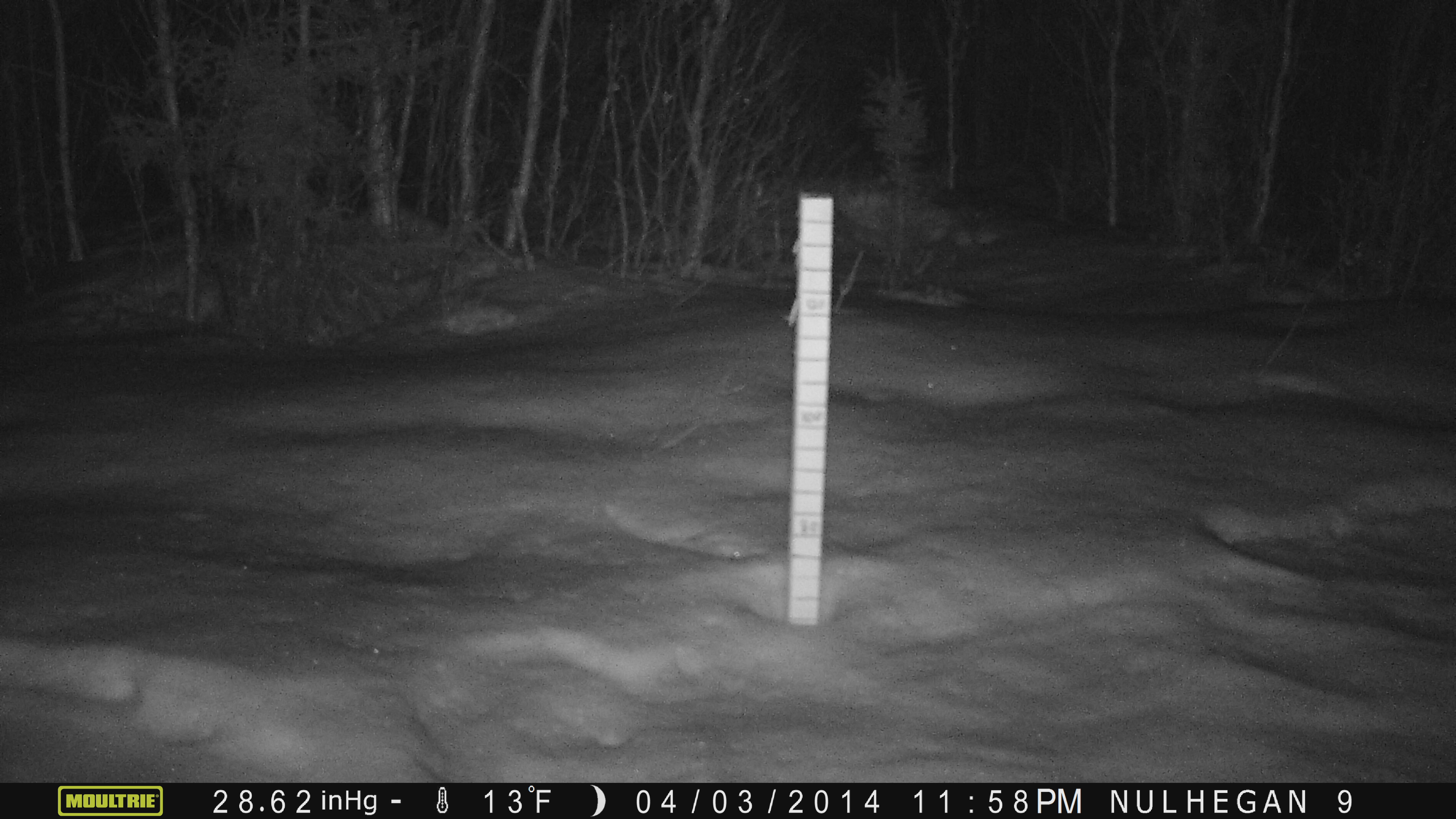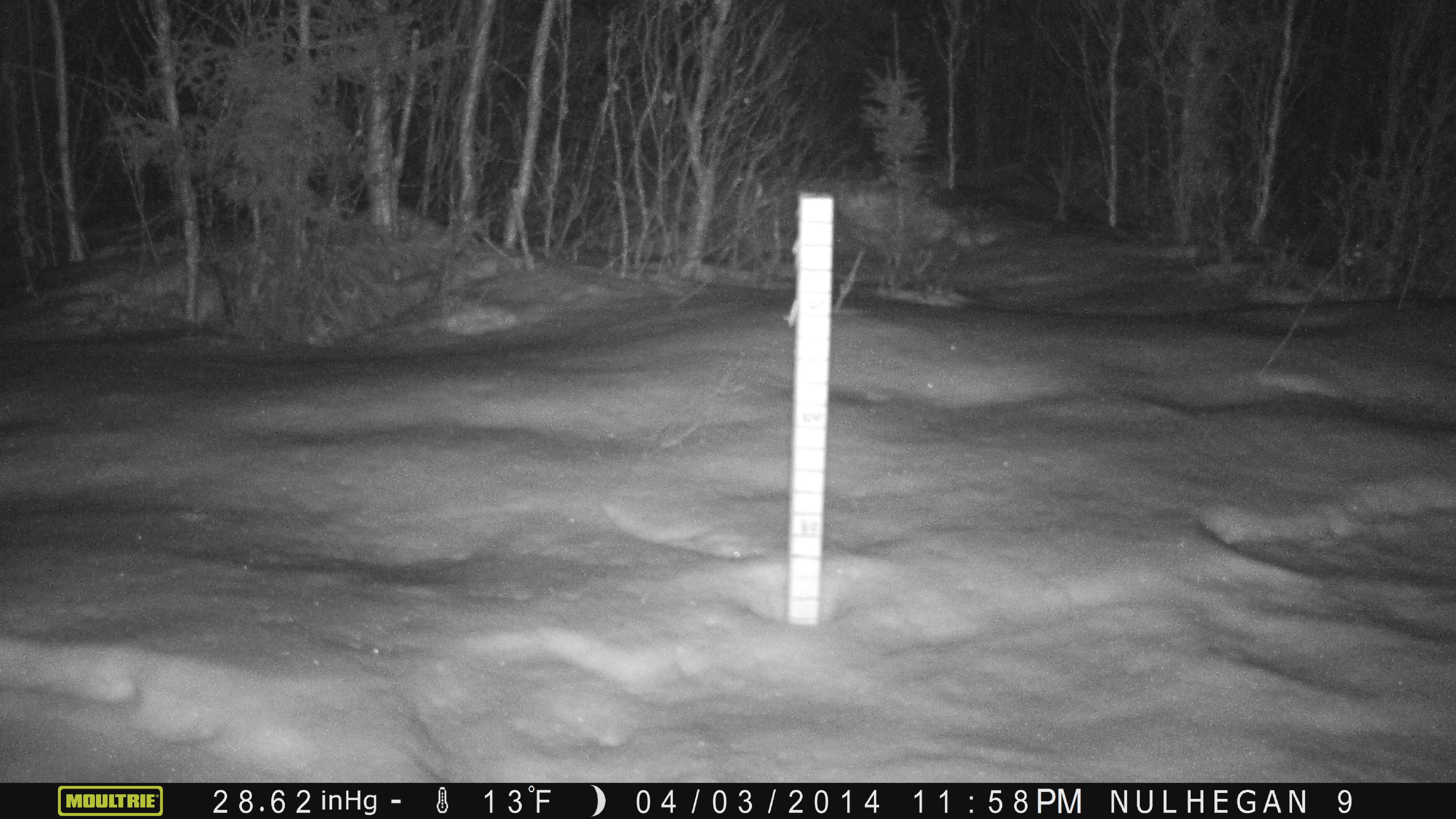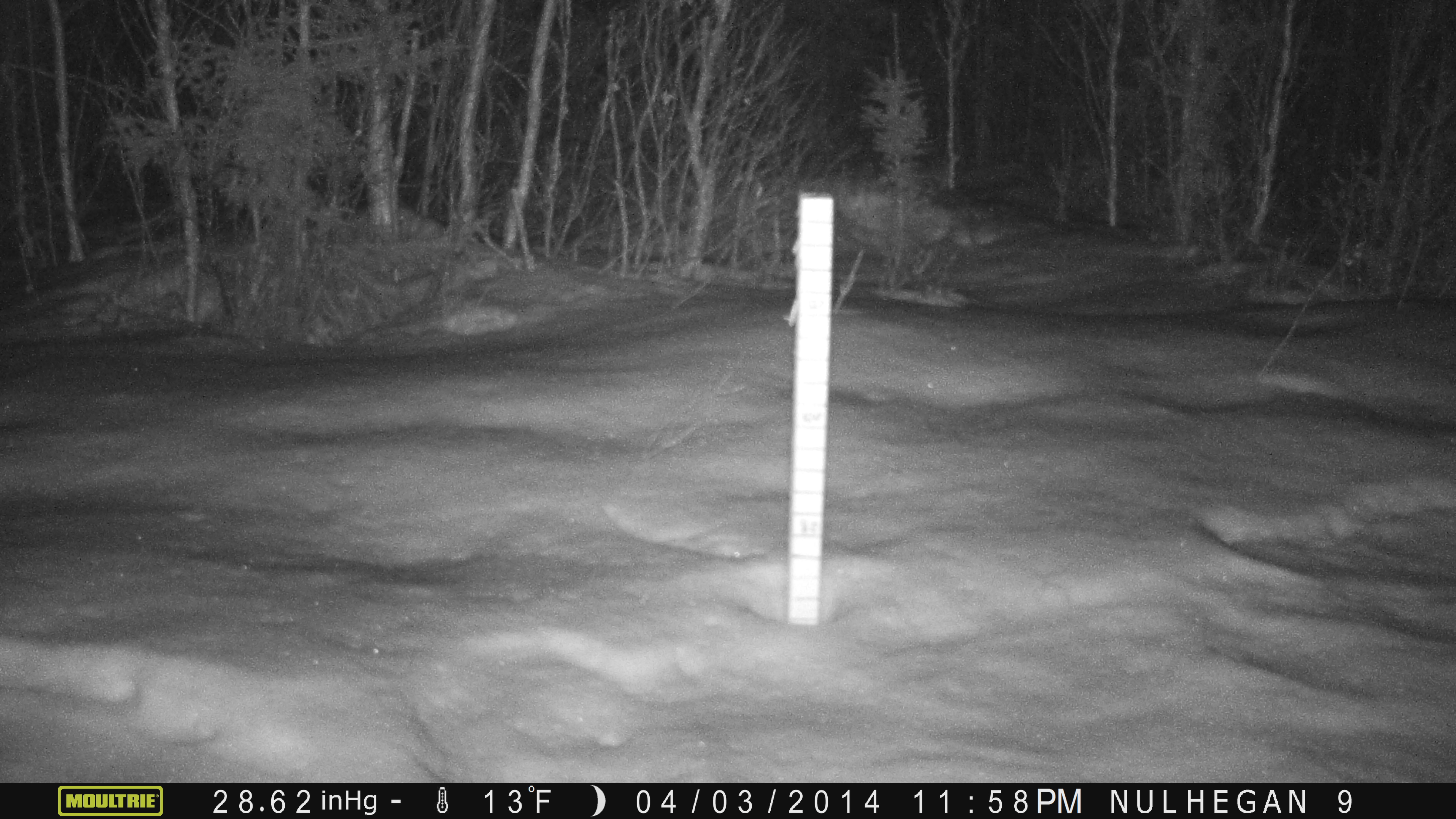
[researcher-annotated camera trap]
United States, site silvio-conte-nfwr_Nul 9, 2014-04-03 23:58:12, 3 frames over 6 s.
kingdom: Animalia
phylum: Chordata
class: Mammalia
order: Lagomorpha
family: Leporidae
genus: Lepus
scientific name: Lepus americanus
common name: snowshoe hare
Snowshoe hare (Lepus americanus).